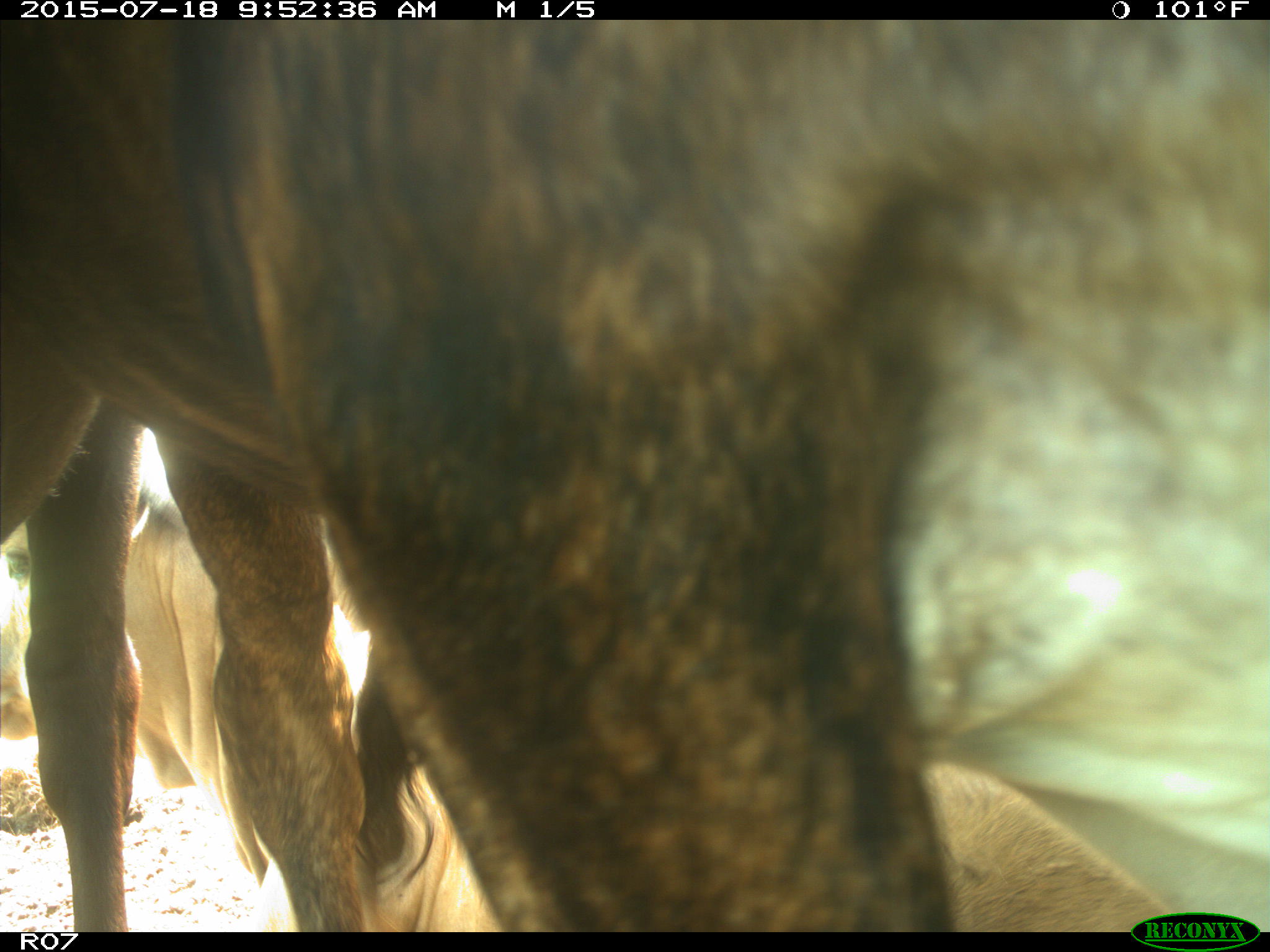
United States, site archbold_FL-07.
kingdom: Animalia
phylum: Chordata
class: Mammalia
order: Artiodactyla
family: Bovidae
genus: Bos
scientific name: Bos taurus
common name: domestic cow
Bos taurus (domestic cow).